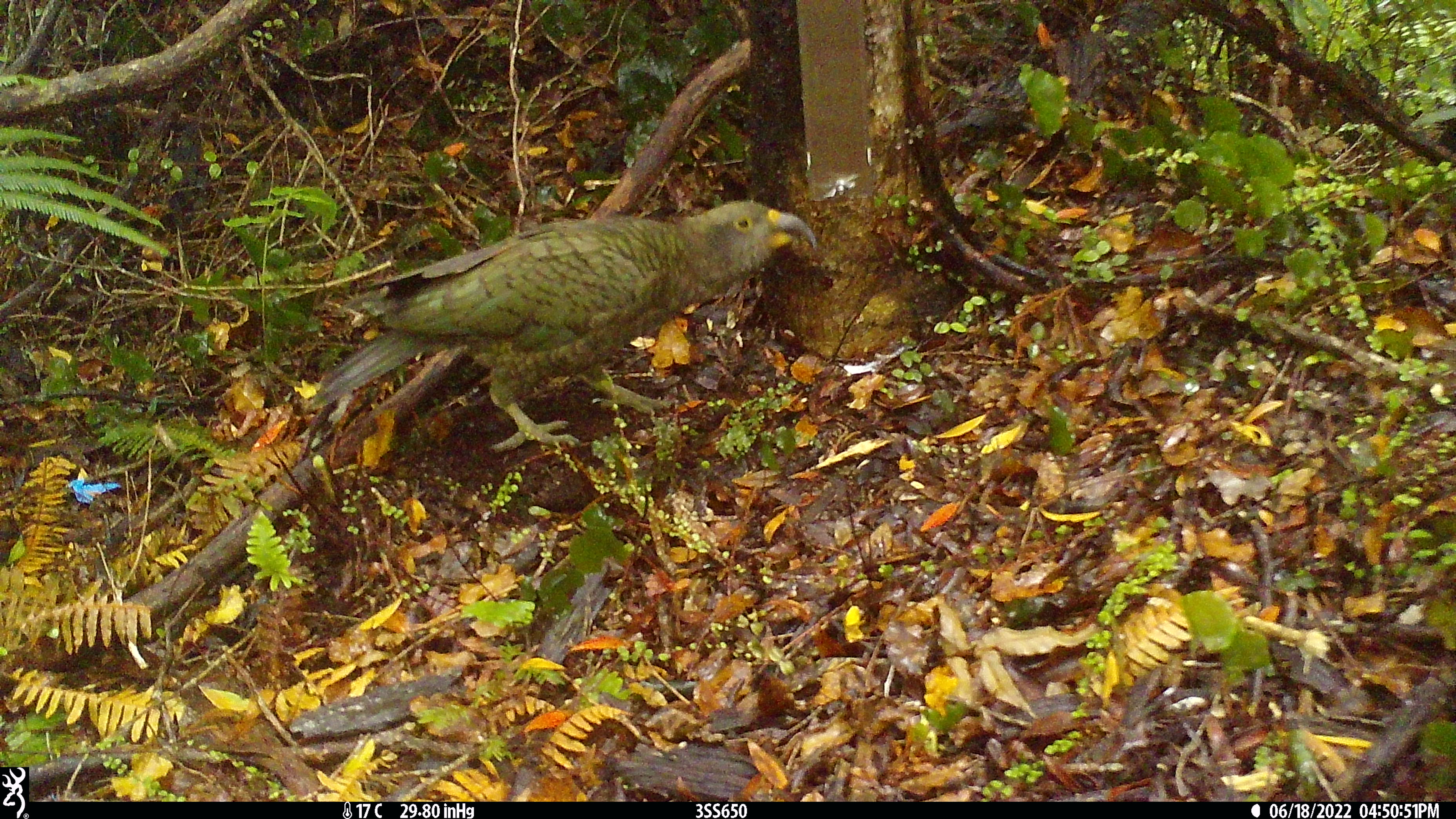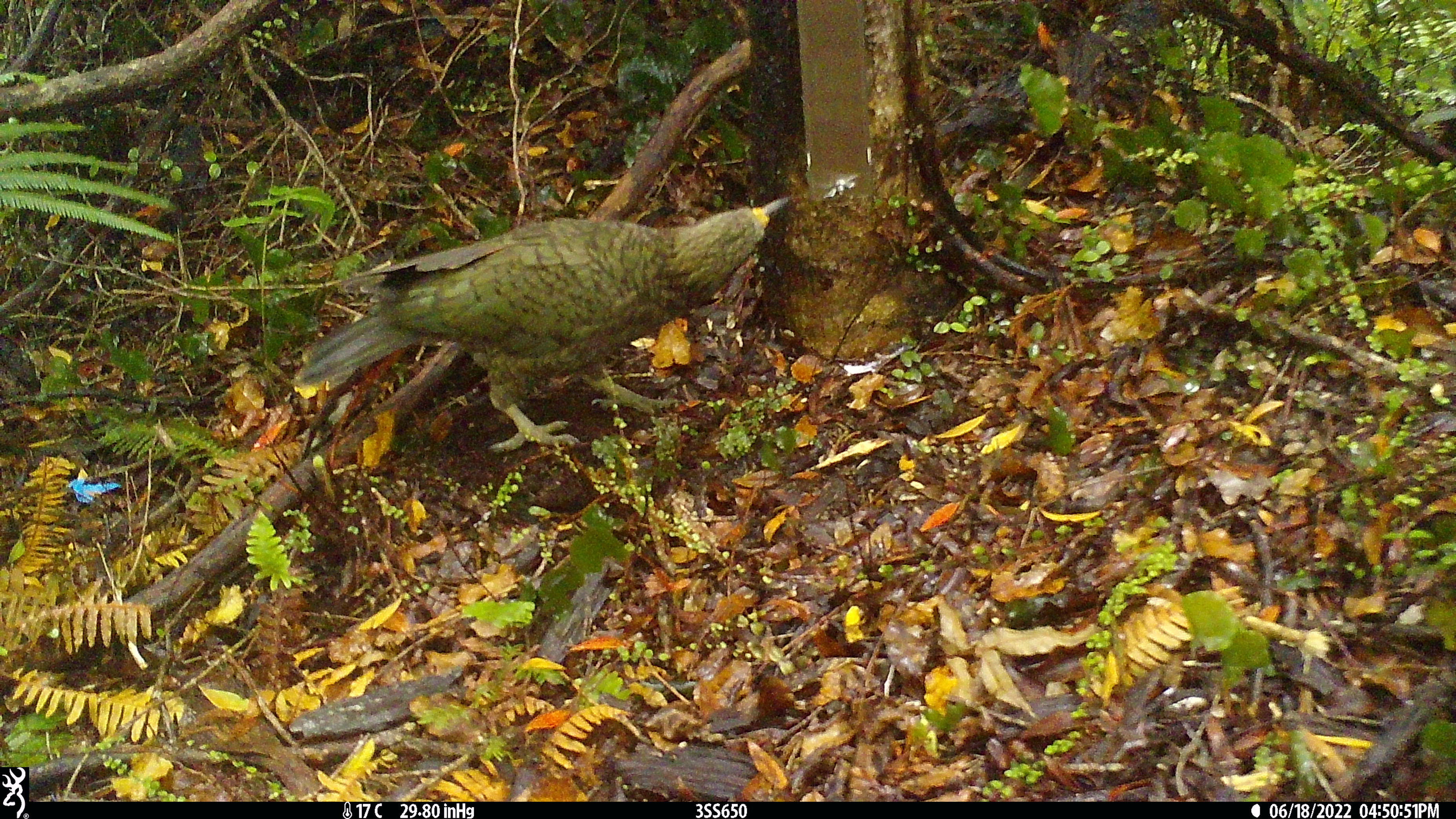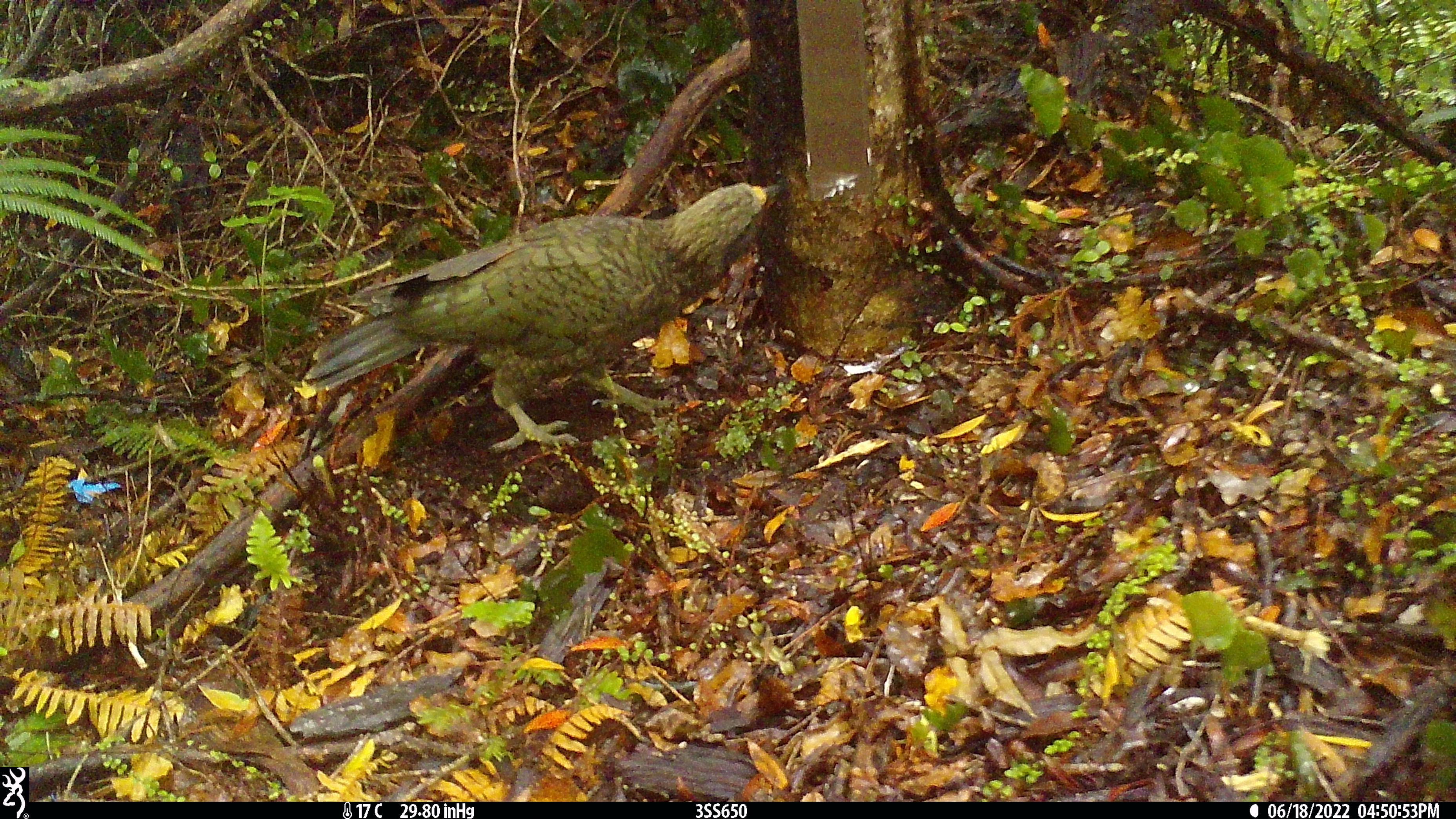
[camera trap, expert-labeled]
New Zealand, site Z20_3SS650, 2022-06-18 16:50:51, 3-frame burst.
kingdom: Animalia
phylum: Chordata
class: Aves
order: Psittaciformes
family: Strigopidae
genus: Nestor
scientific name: Nestor notabilis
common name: kea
Kea (Nestor notabilis).